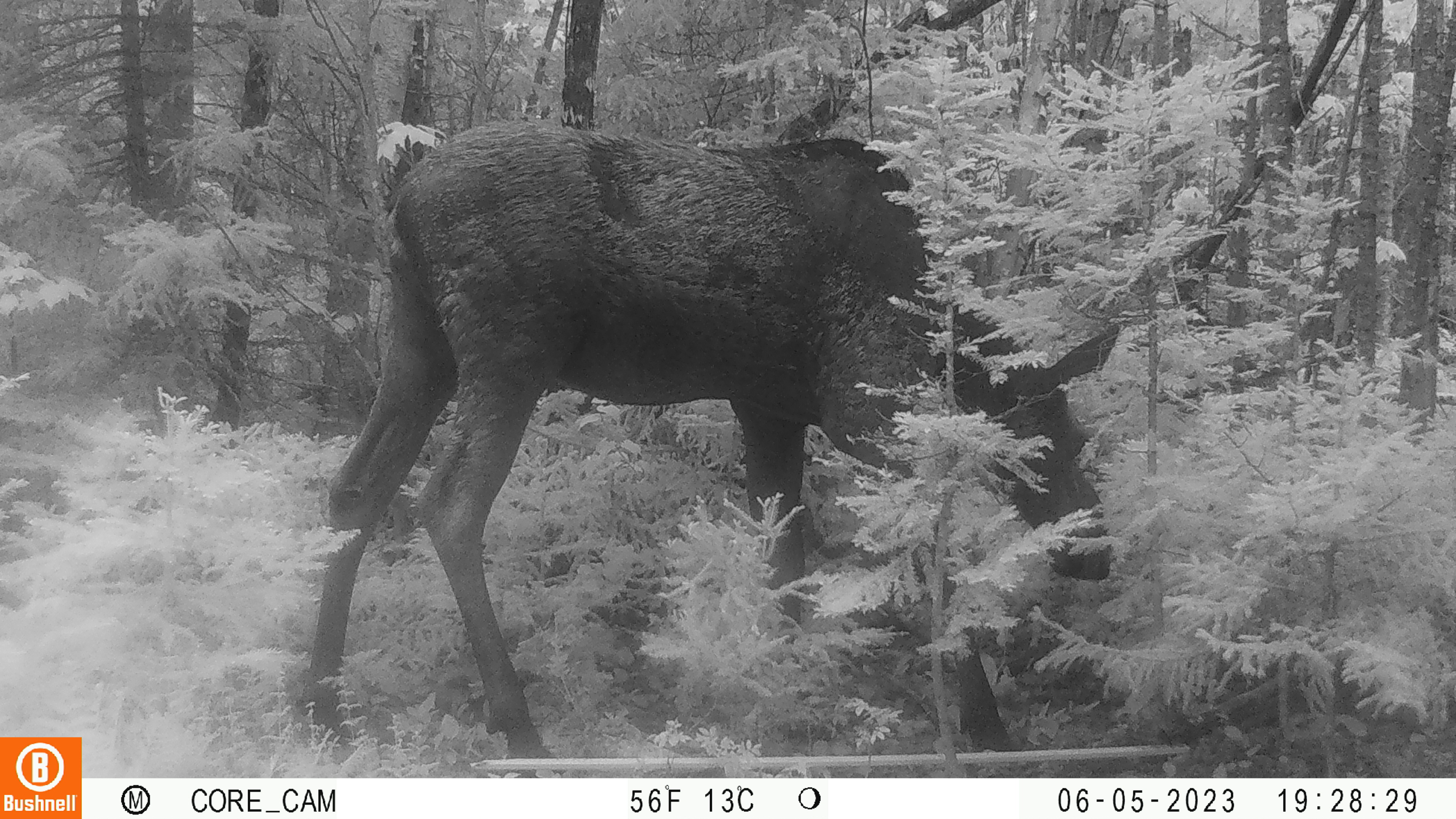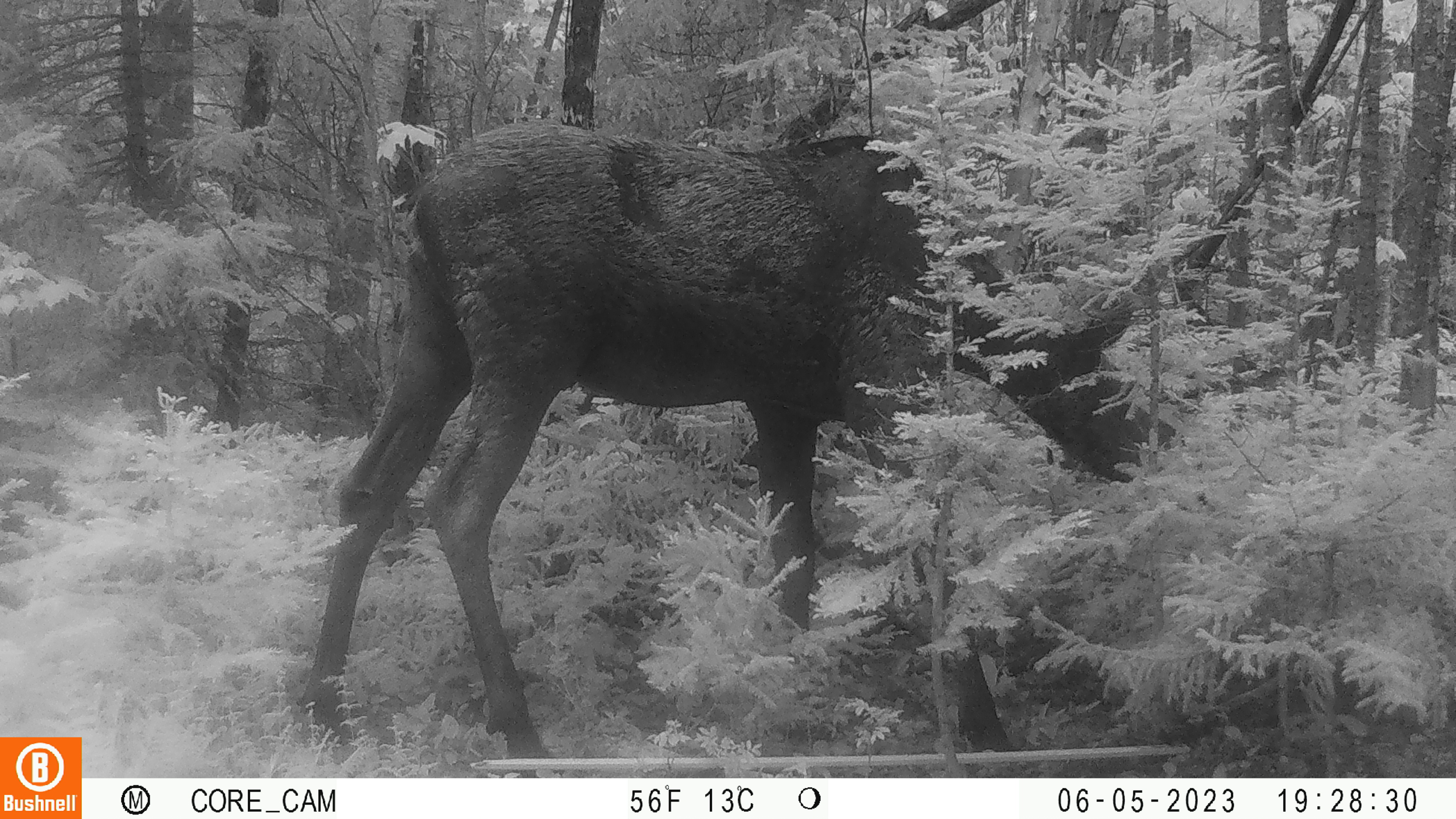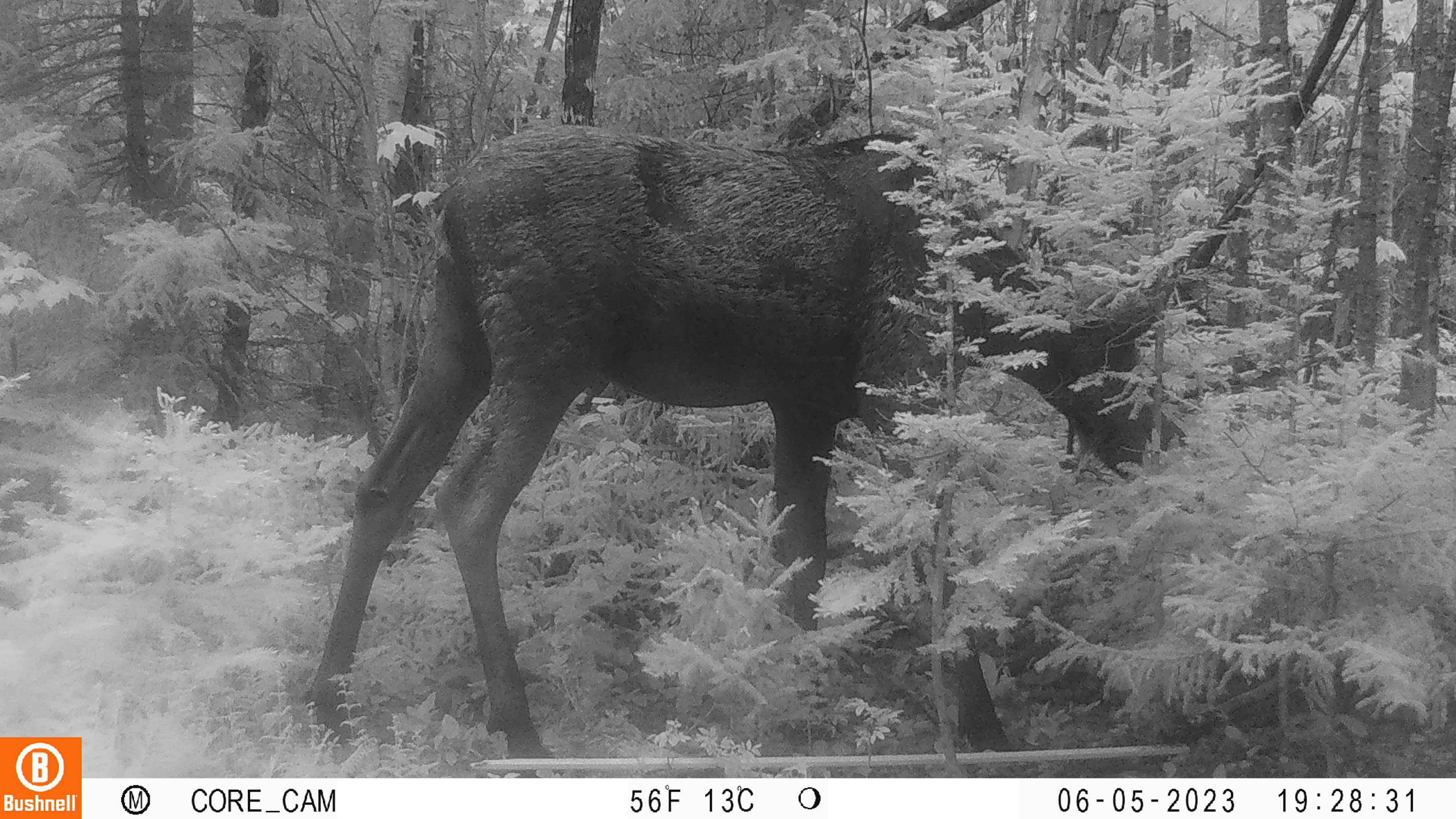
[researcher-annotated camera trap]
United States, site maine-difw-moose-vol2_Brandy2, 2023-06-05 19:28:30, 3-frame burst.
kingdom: Animalia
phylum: Chordata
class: Mammalia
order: Artiodactyla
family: Cervidae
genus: Alces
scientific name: Alces alces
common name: moose